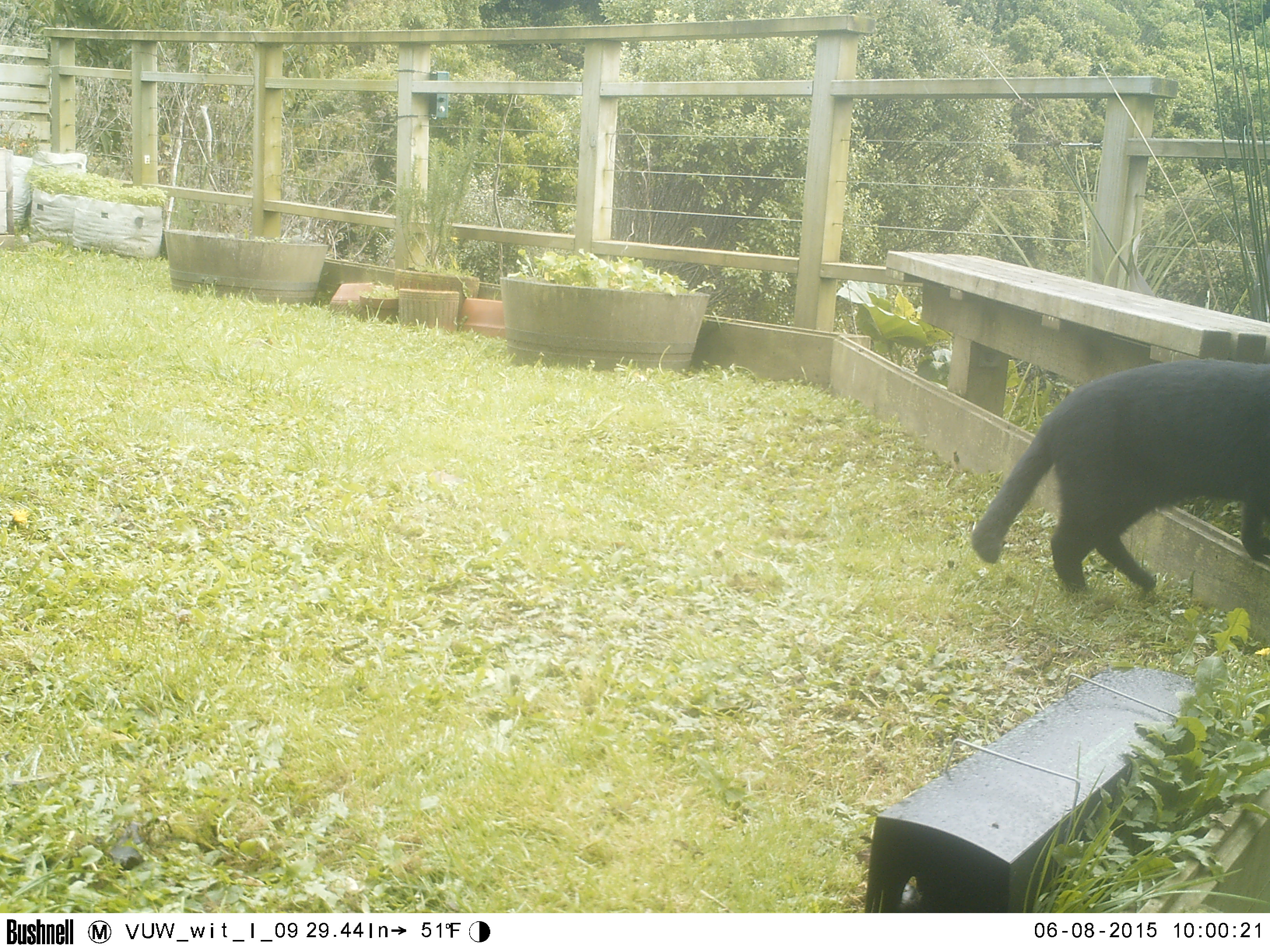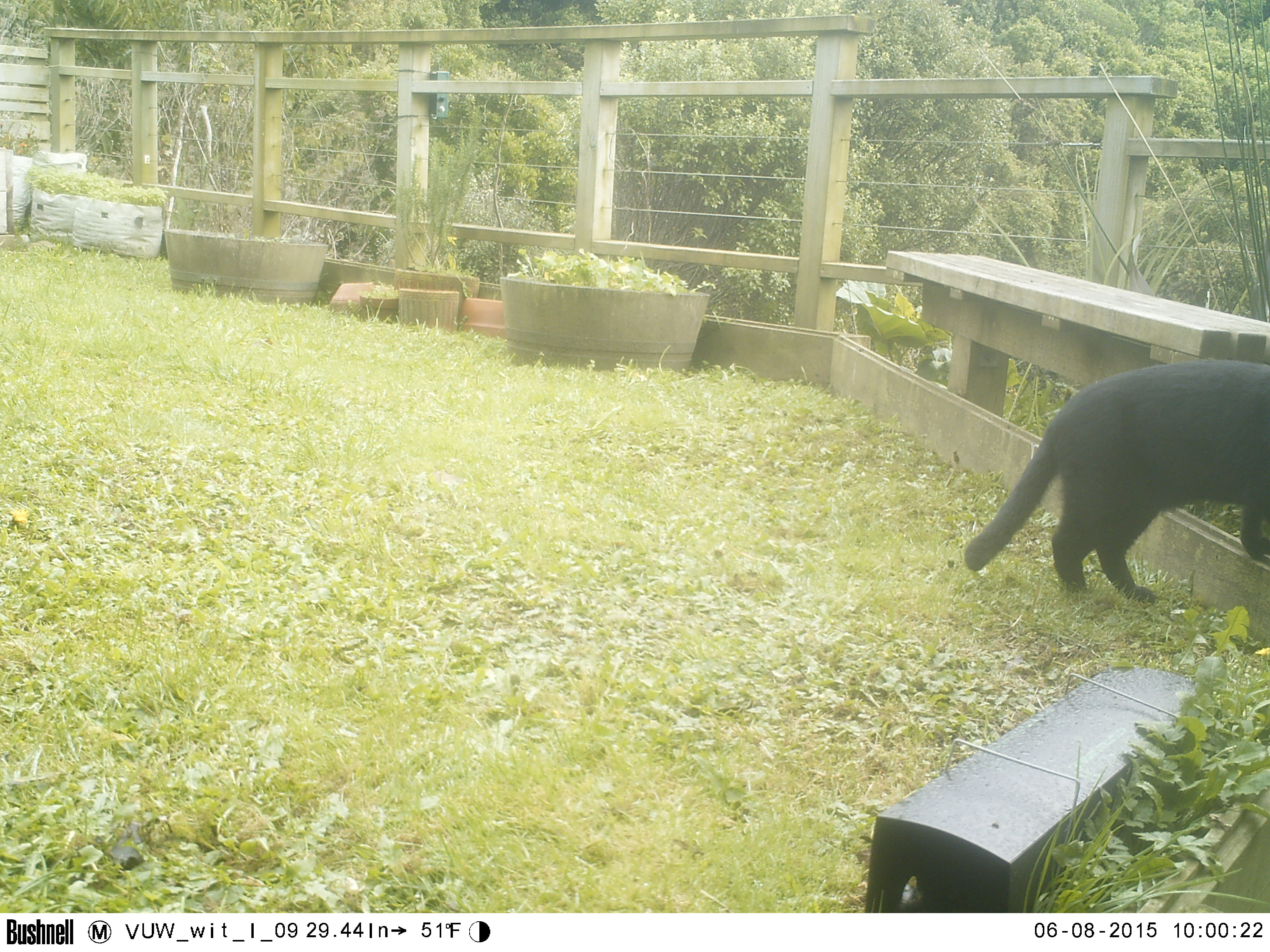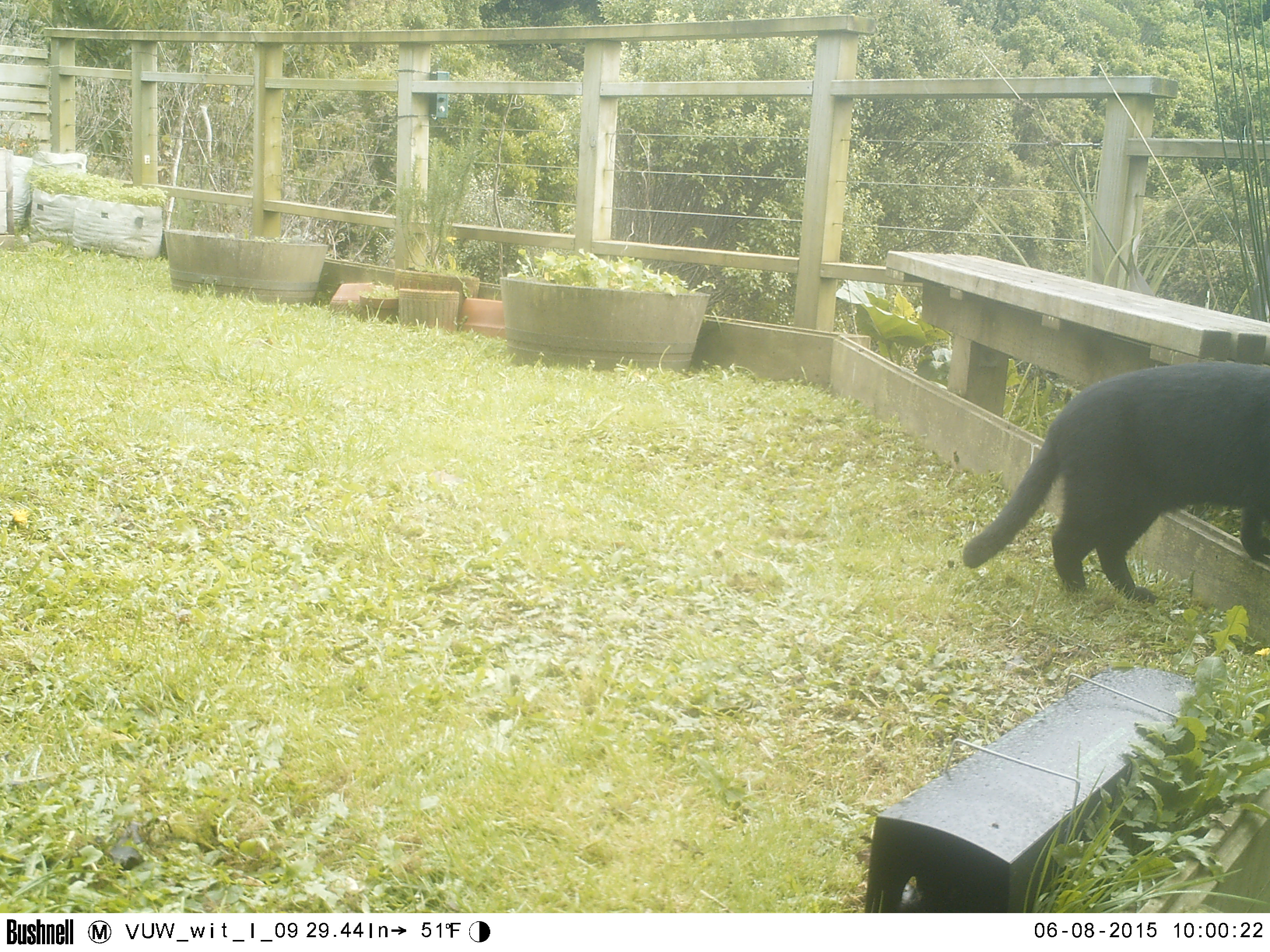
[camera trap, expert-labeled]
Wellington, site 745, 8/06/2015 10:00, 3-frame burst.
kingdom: Animalia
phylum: Chordata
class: Mammalia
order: Carnivora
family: Felidae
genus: Felis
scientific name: Felis catus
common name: cat